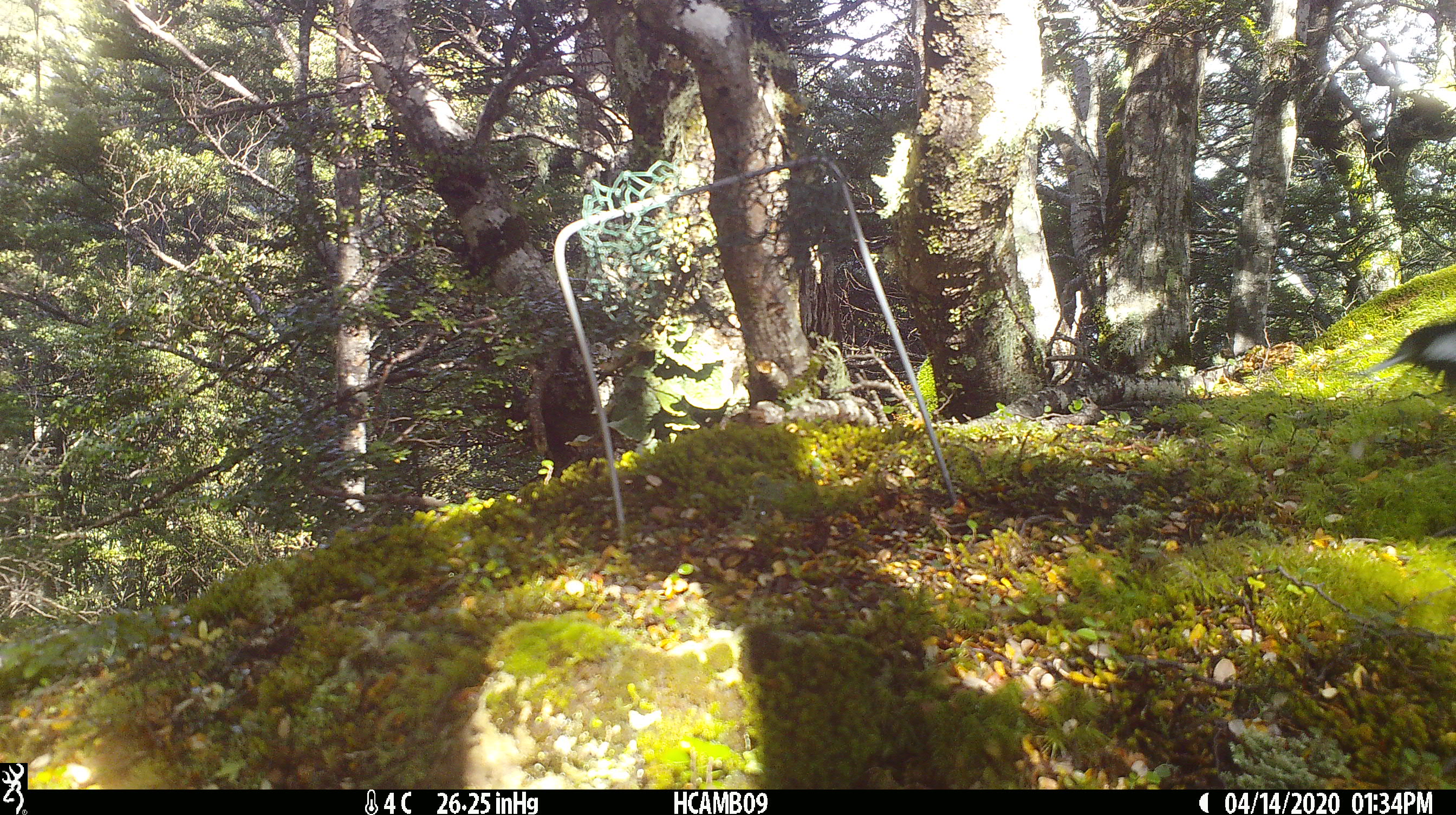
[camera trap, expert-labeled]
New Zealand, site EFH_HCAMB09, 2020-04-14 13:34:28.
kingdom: Animalia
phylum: Chordata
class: Aves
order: Passeriformes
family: Petroicidae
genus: Petroica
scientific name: Petroica macrocephala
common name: tomtit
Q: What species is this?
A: Tomtit (Petroica macrocephala).